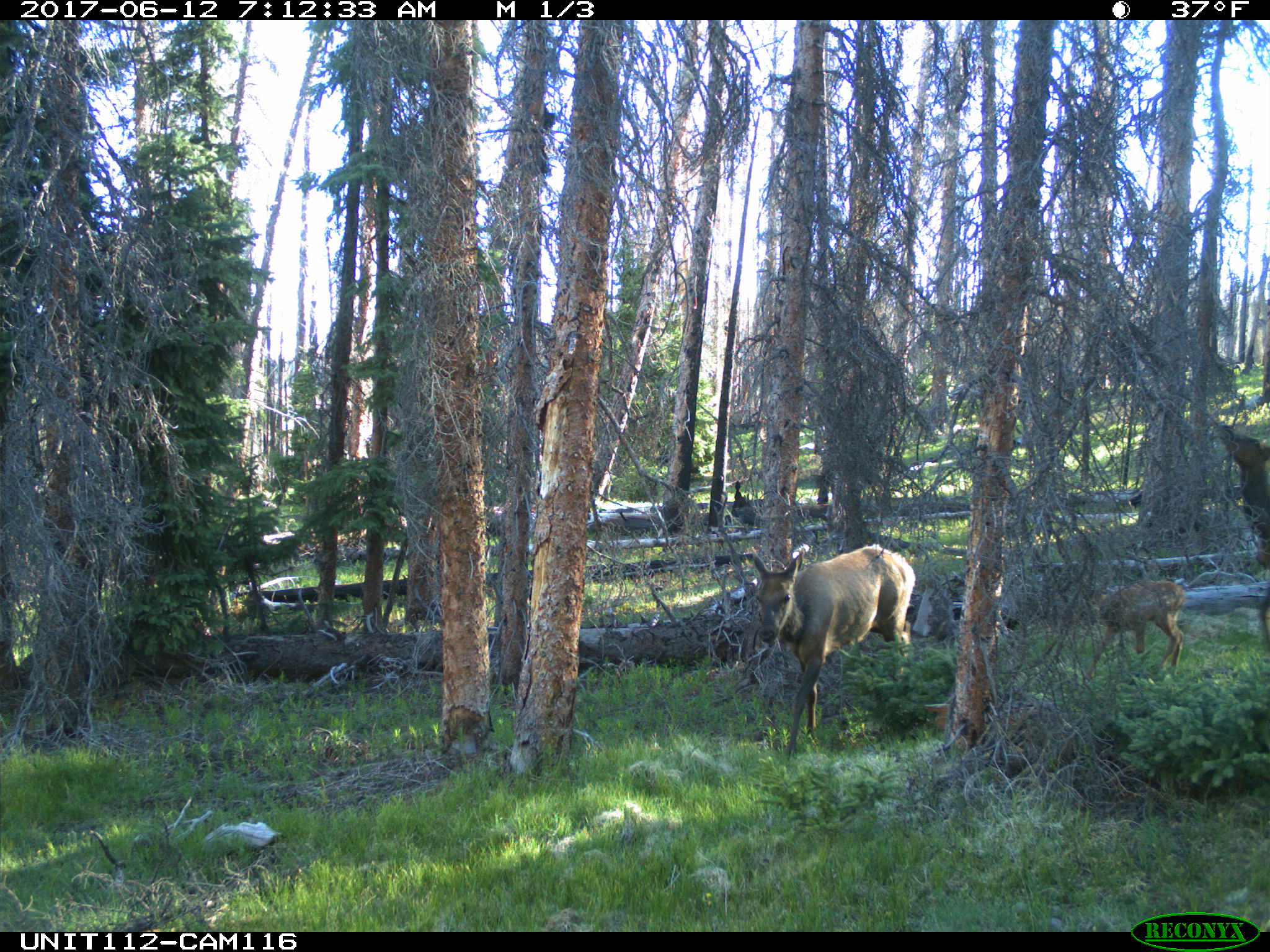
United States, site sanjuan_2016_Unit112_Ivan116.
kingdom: Animalia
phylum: Chordata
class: Mammalia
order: Artiodactyla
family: Cervidae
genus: Cervus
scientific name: Cervus elaphus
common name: red deer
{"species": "Cervus elaphus (red deer)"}